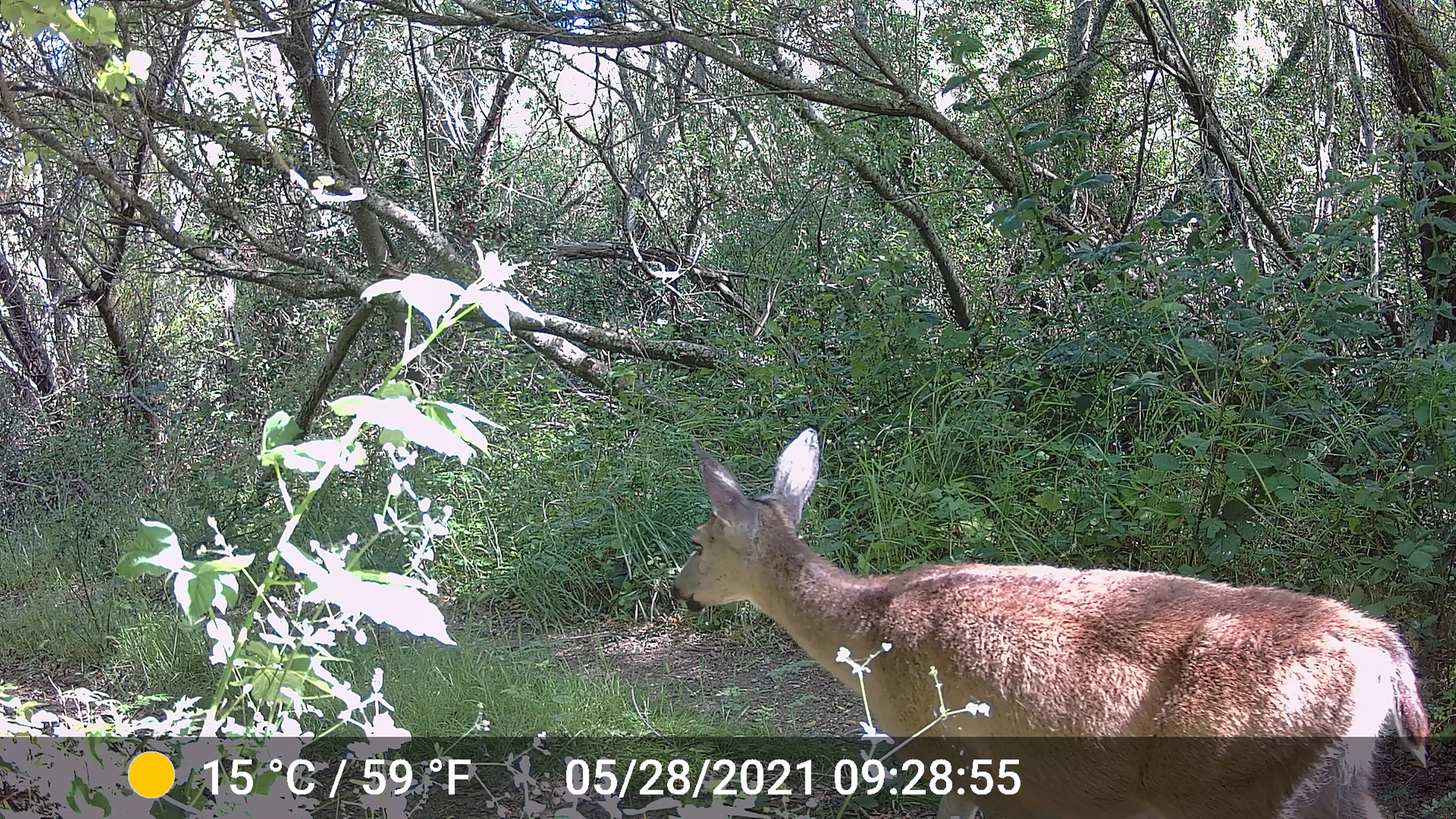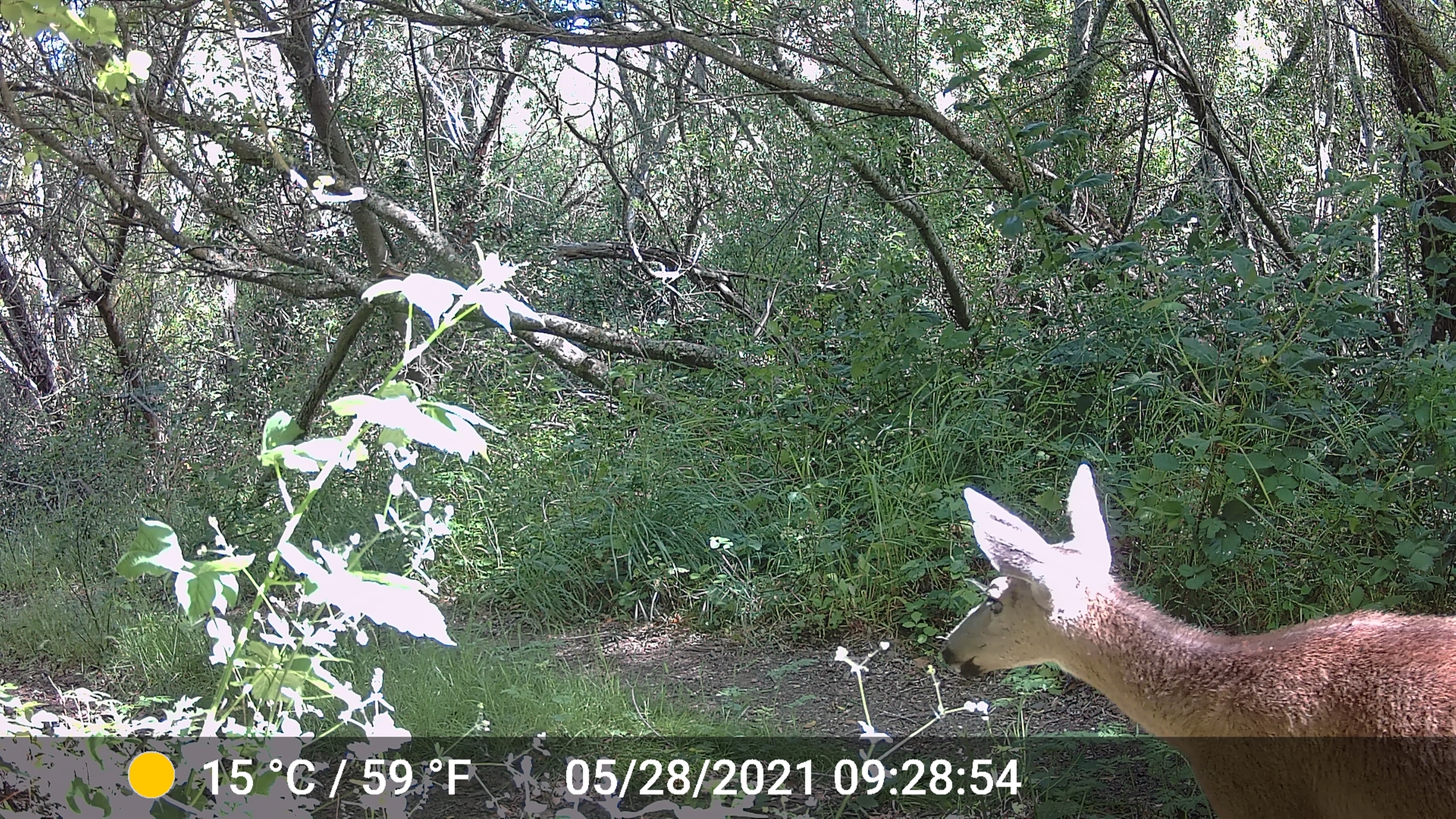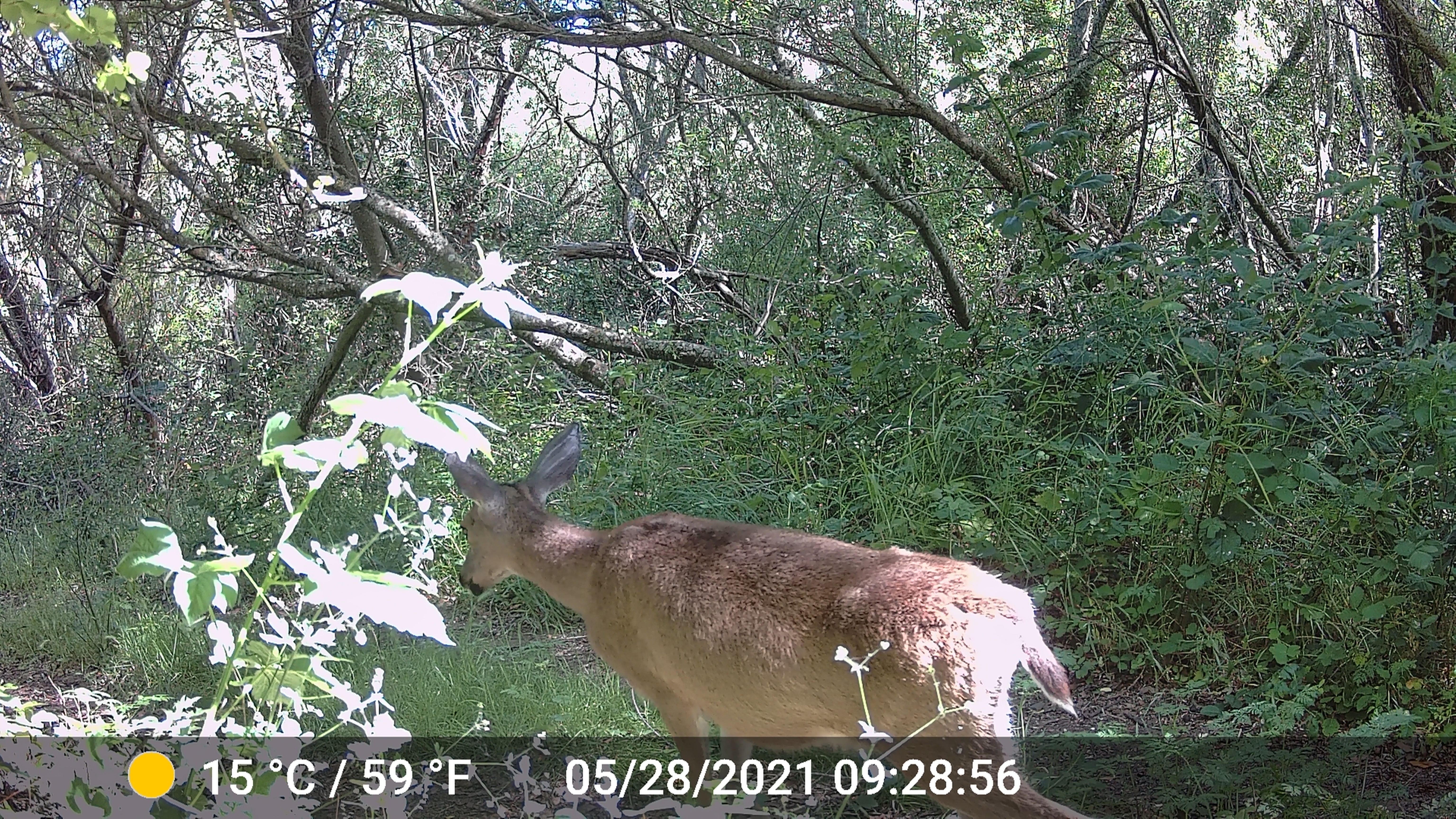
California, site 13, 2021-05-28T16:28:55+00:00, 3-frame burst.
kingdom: Animalia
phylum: Chordata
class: Mammalia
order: Artiodactyla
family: Cervidae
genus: Odocoileus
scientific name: Odocoileus hemionus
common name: mule deer